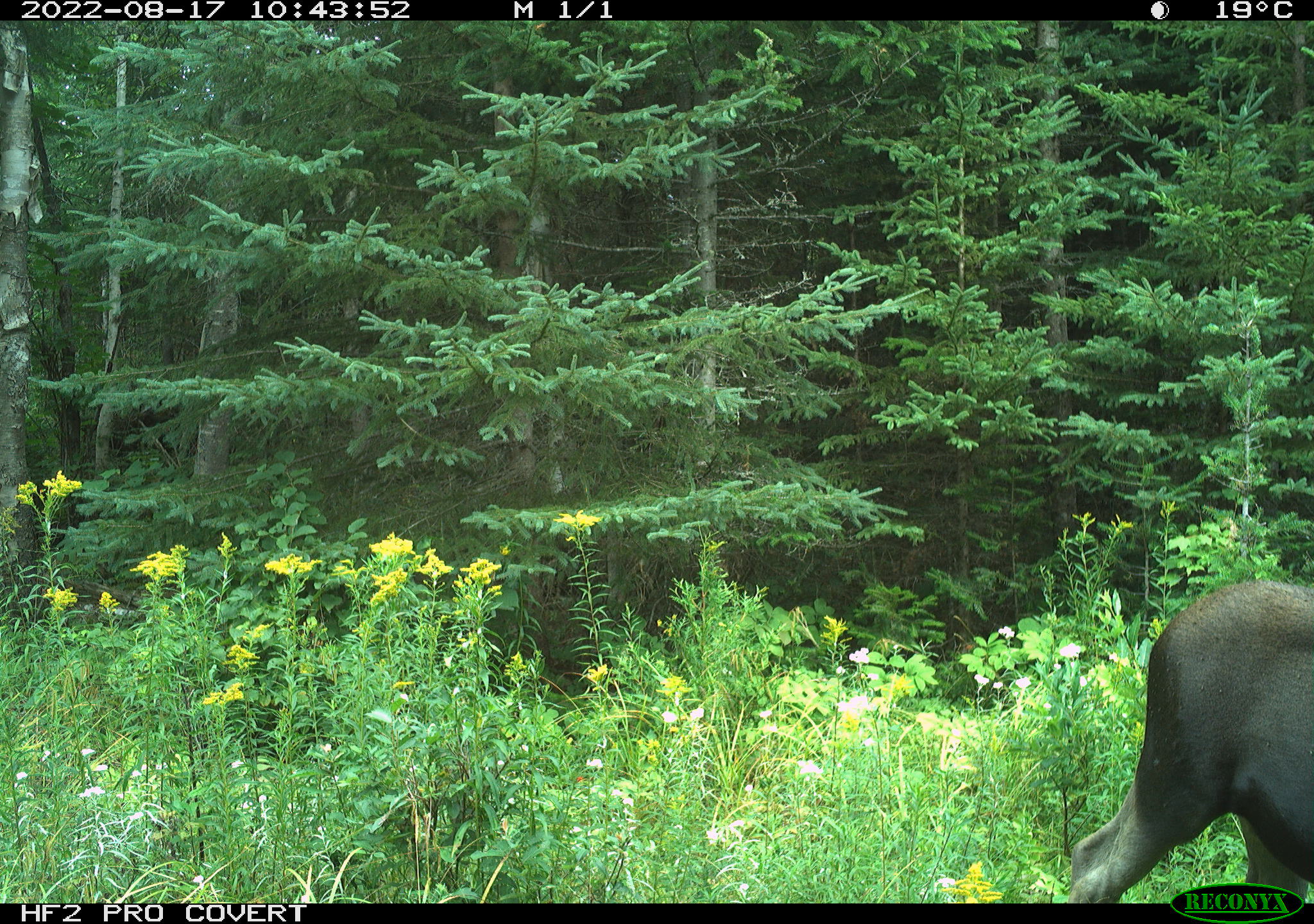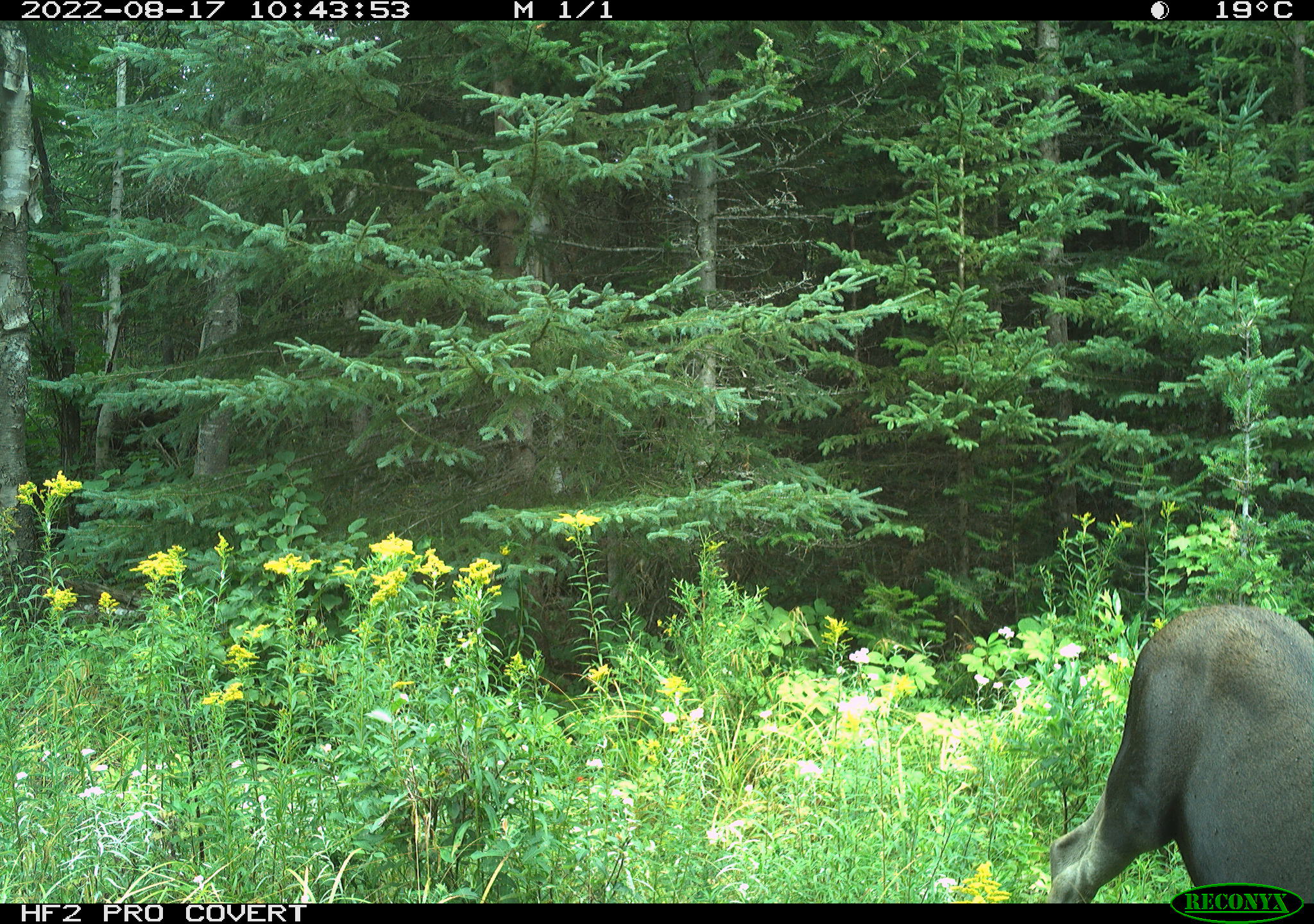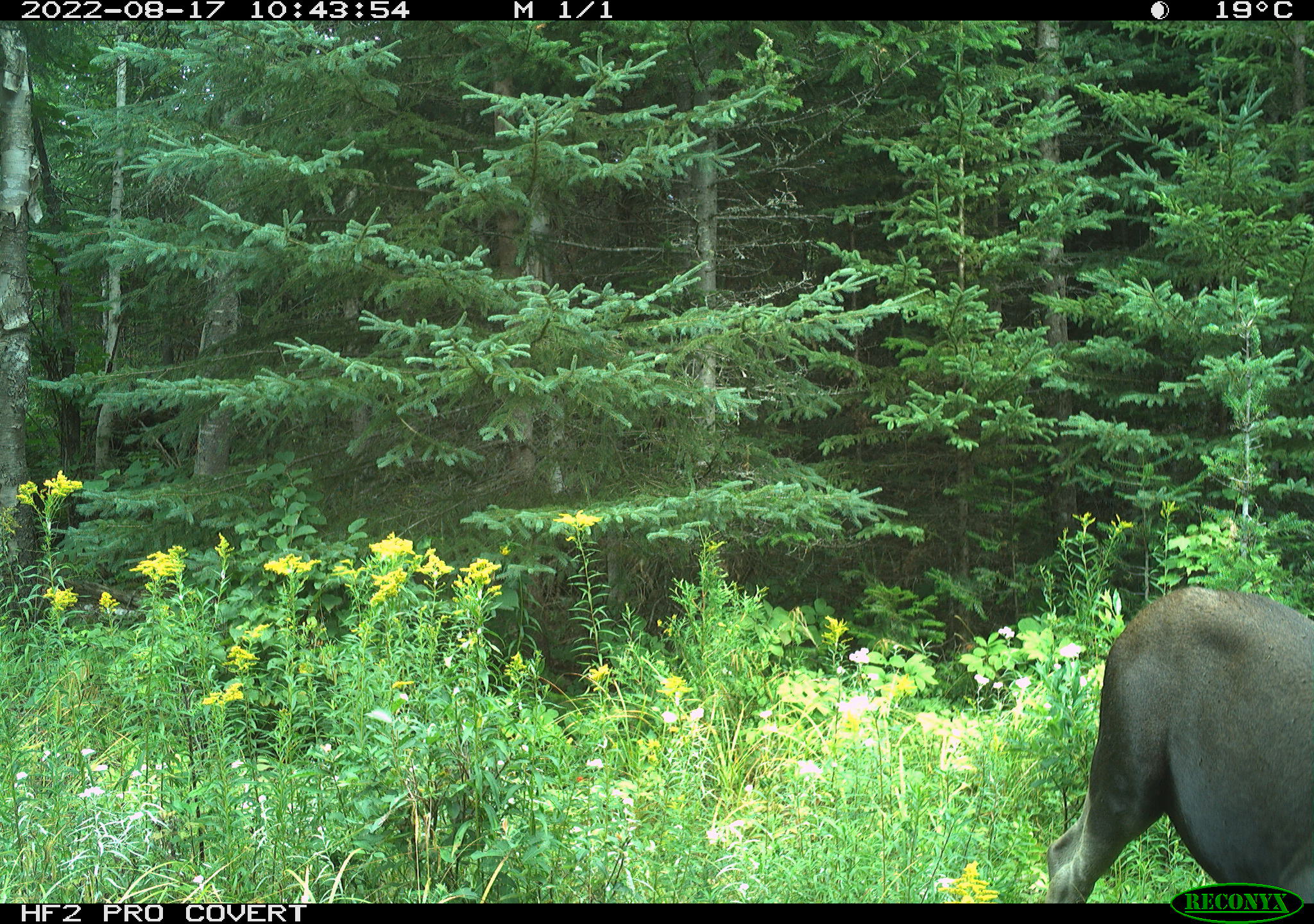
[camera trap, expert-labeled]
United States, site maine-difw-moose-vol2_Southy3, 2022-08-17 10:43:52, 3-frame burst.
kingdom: Animalia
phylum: Chordata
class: Mammalia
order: Artiodactyla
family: Cervidae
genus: Alces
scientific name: Alces alces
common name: moose